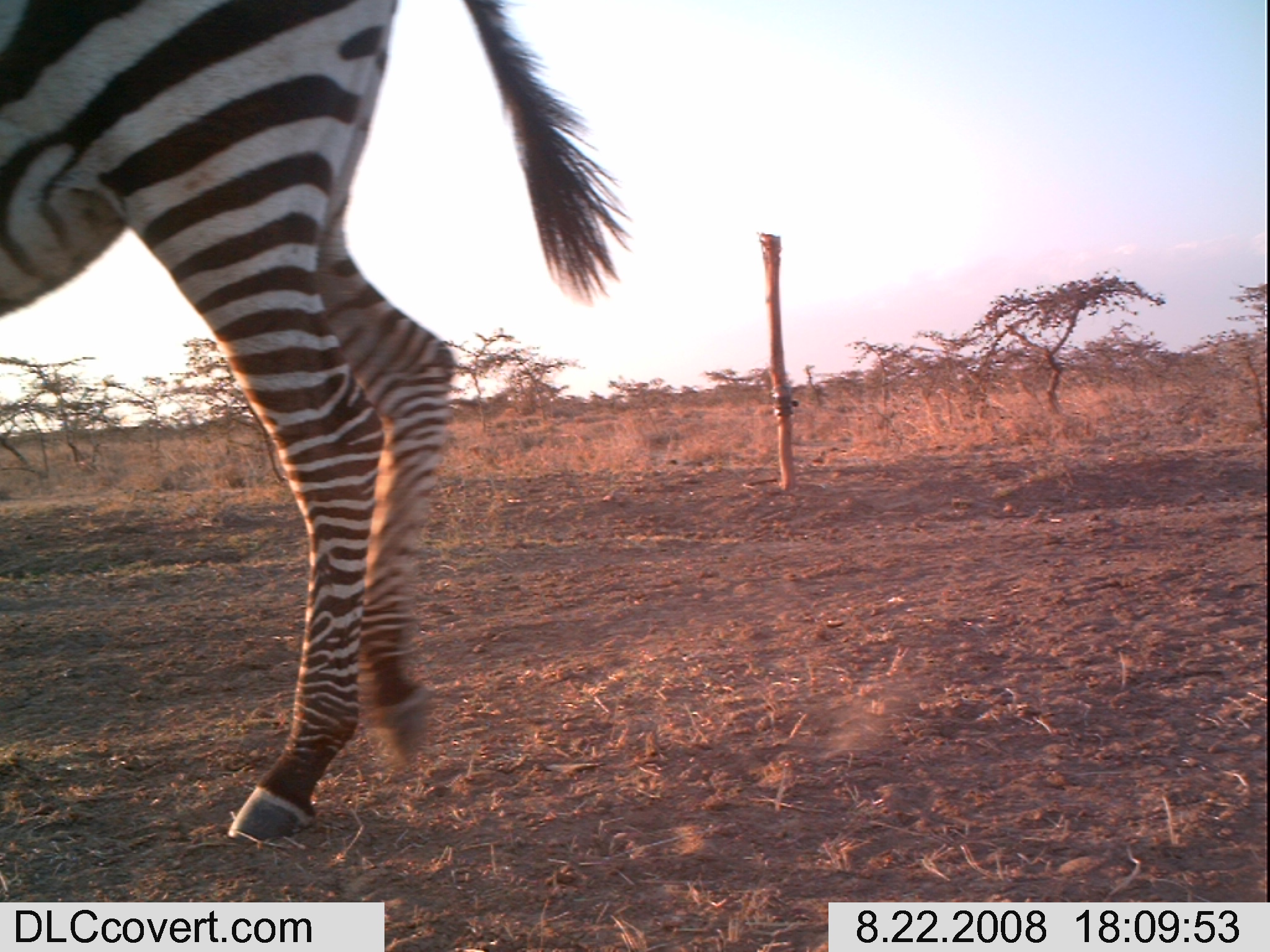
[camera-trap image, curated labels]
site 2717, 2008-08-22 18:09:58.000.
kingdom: Animalia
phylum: Chordata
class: Mammalia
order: Perissodactyla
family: Equidae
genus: Equus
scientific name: Equus quagga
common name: plains zebra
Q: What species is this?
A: Equus quagga (plains zebra).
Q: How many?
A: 1.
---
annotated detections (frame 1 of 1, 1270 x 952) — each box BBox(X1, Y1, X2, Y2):
equus quagga: BBox(0, 0, 631, 847)